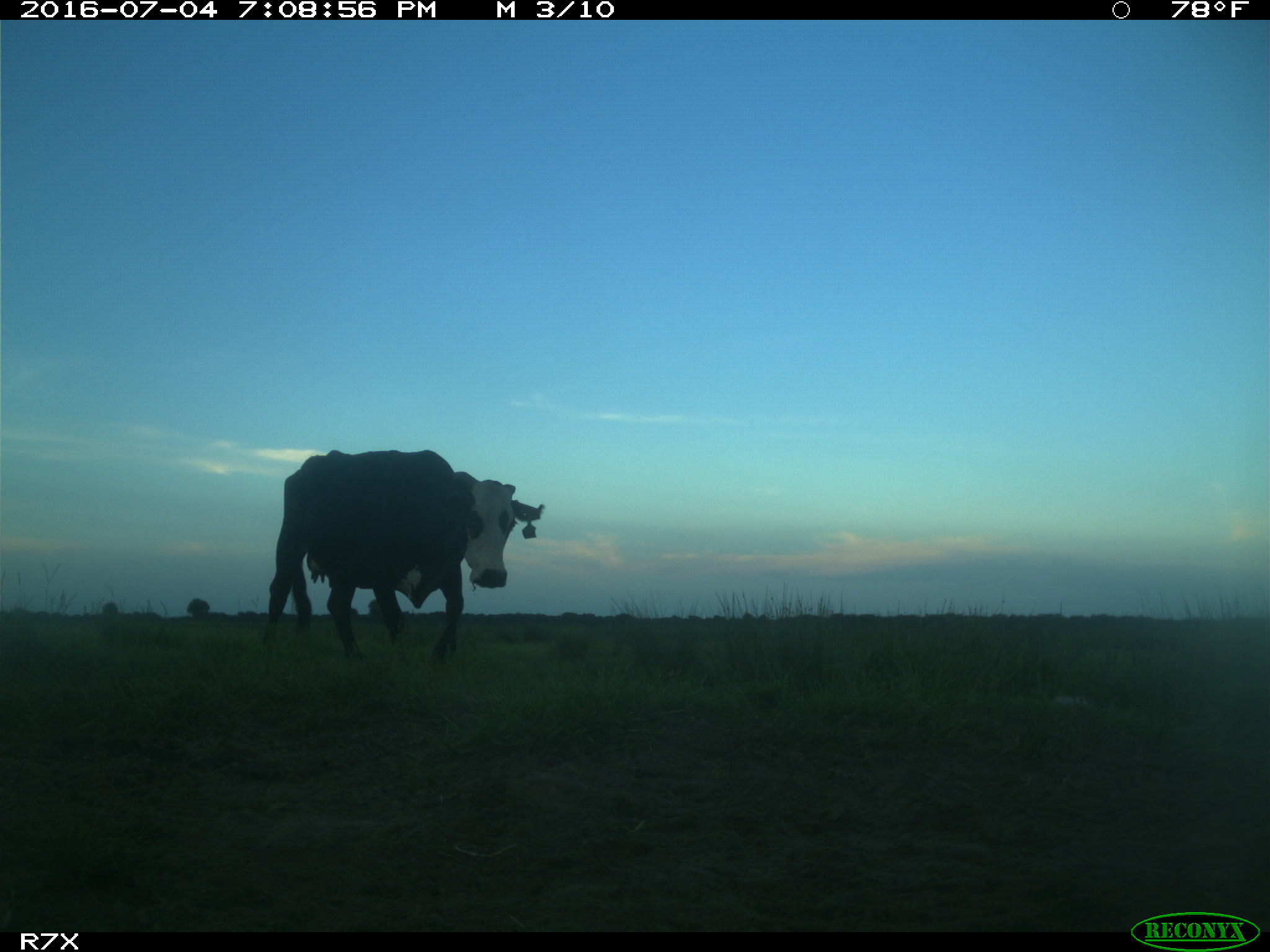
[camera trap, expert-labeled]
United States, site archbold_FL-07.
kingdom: Animalia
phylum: Chordata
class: Mammalia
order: Artiodactyla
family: Bovidae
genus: Bos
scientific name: Bos taurus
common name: domestic cow